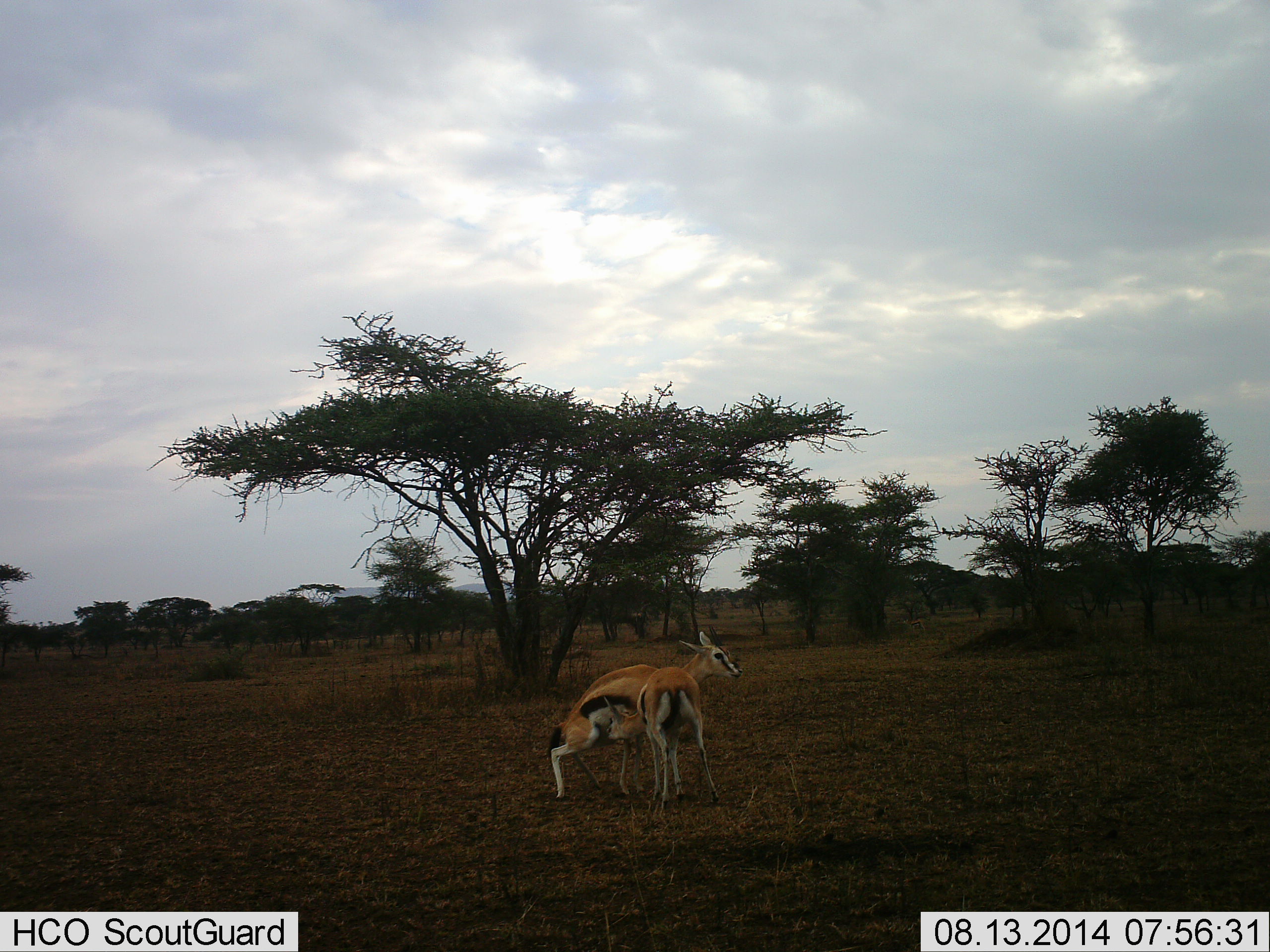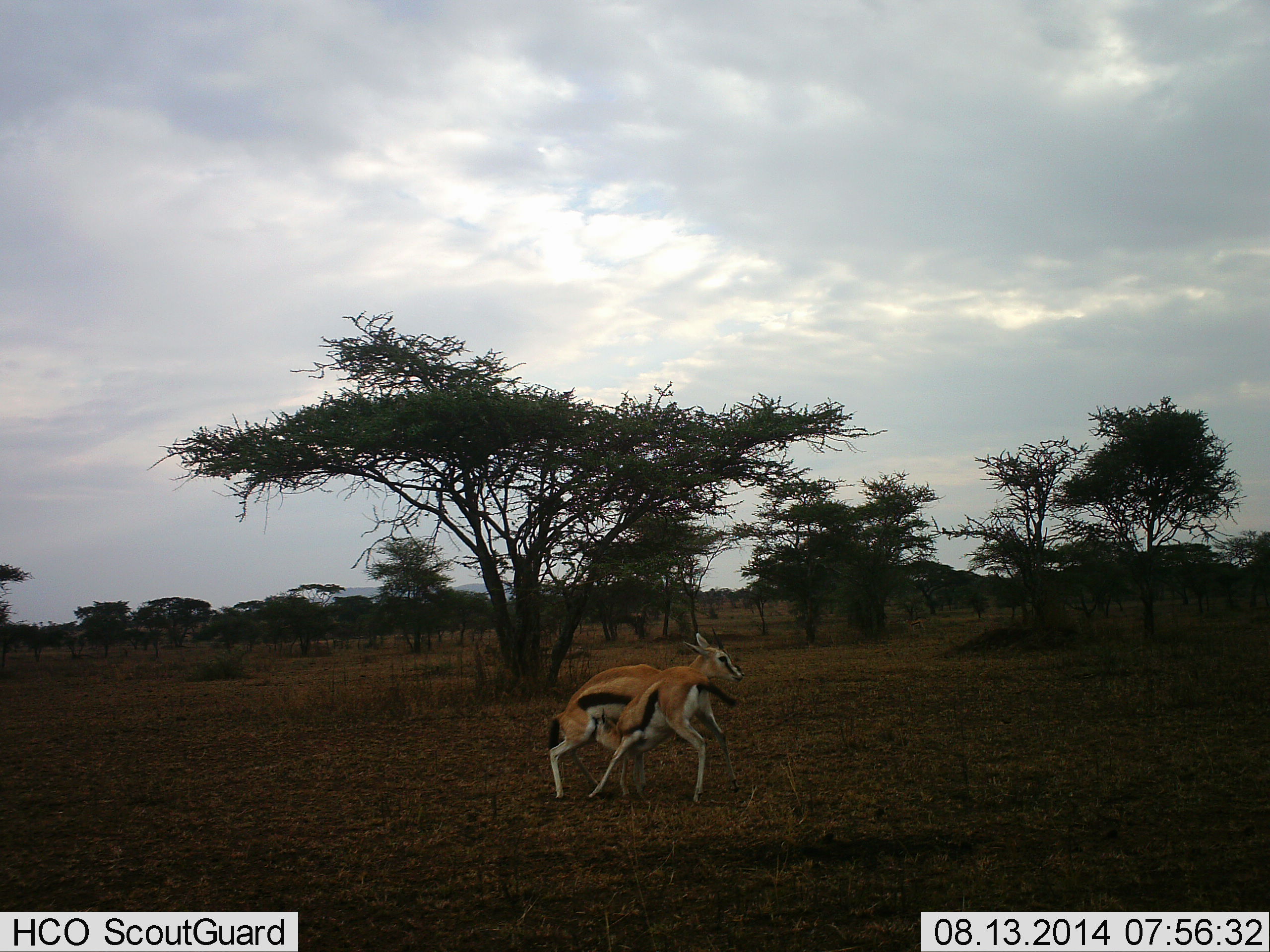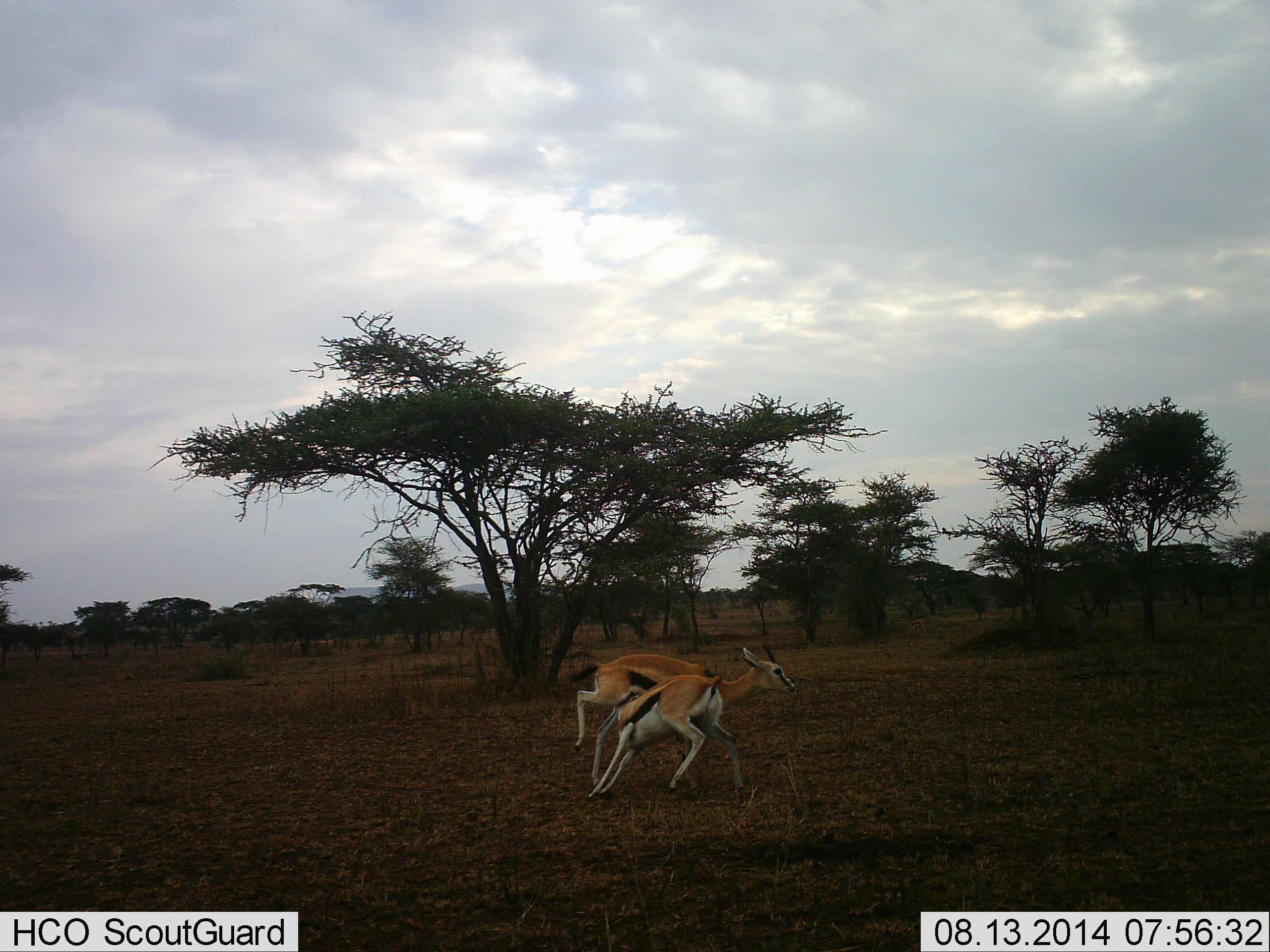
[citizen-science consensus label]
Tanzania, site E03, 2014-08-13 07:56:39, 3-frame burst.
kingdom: Animalia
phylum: Chordata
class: Mammalia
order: Artiodactyla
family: Bovidae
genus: Eudorcas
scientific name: Eudorcas thomsonii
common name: thomson's gazelle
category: gazellethomsons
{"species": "gazellethomsons (thomson's gazelle) (Eudorcas thomsonii)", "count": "2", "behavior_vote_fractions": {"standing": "50%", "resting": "0%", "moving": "10%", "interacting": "90%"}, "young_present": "40%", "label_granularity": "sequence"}